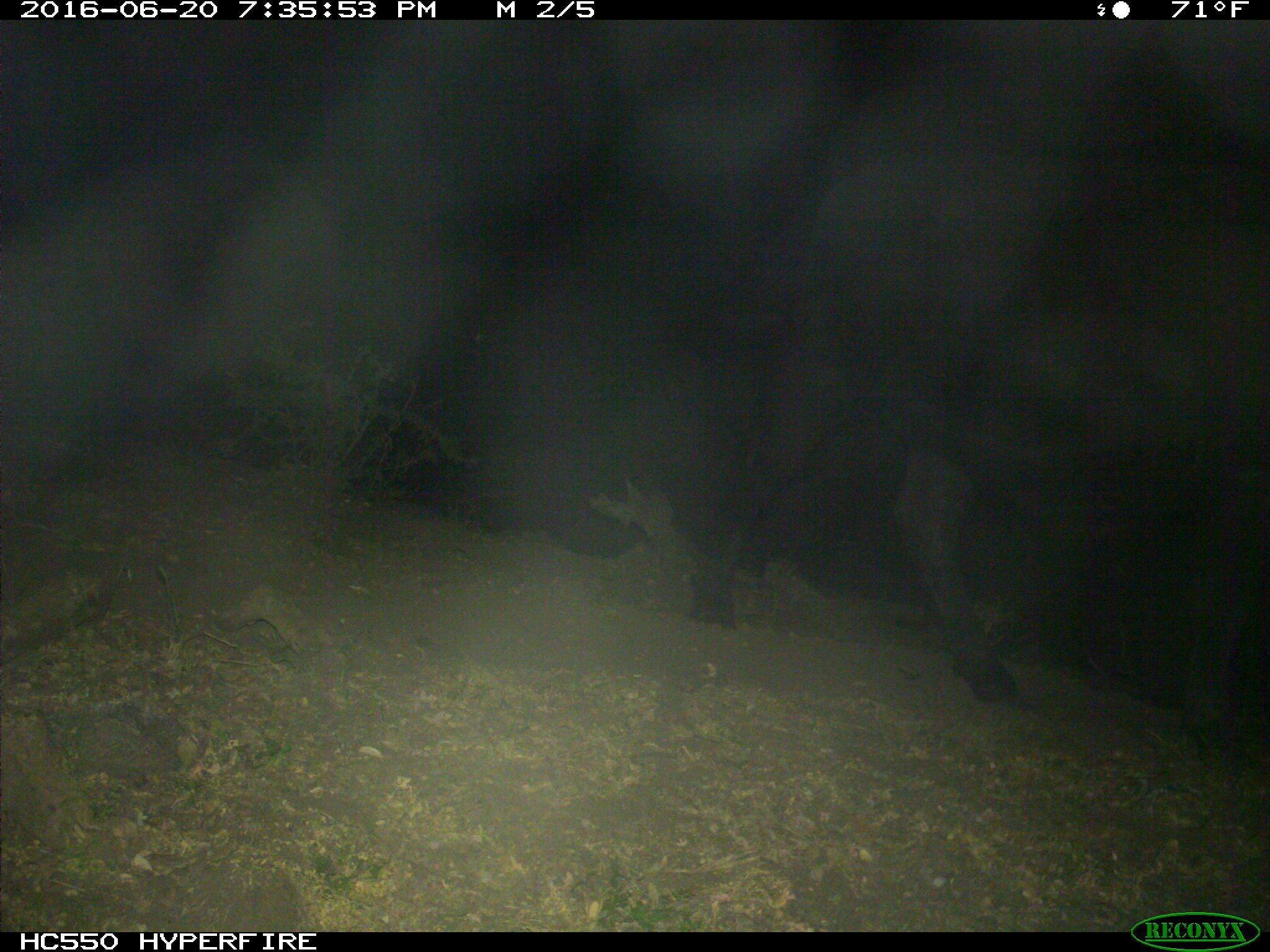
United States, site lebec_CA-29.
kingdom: Animalia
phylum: Chordata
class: Mammalia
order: Artiodactyla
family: Bovidae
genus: Bos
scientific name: Bos taurus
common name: domestic cow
Bos taurus (domestic cow).